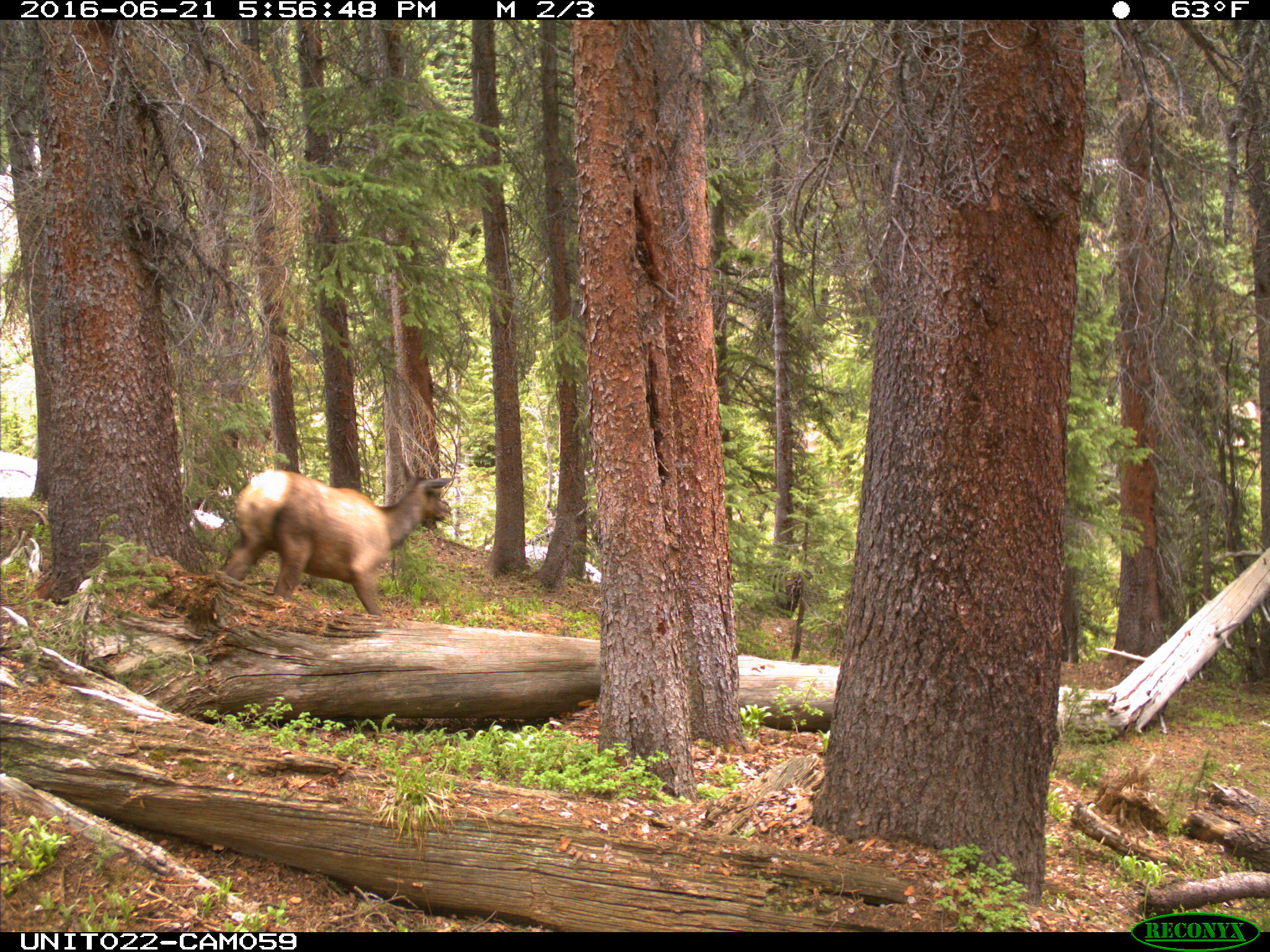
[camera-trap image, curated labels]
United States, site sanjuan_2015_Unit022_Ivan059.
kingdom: Animalia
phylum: Chordata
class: Mammalia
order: Artiodactyla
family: Cervidae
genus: Cervus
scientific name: Cervus elaphus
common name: red deer